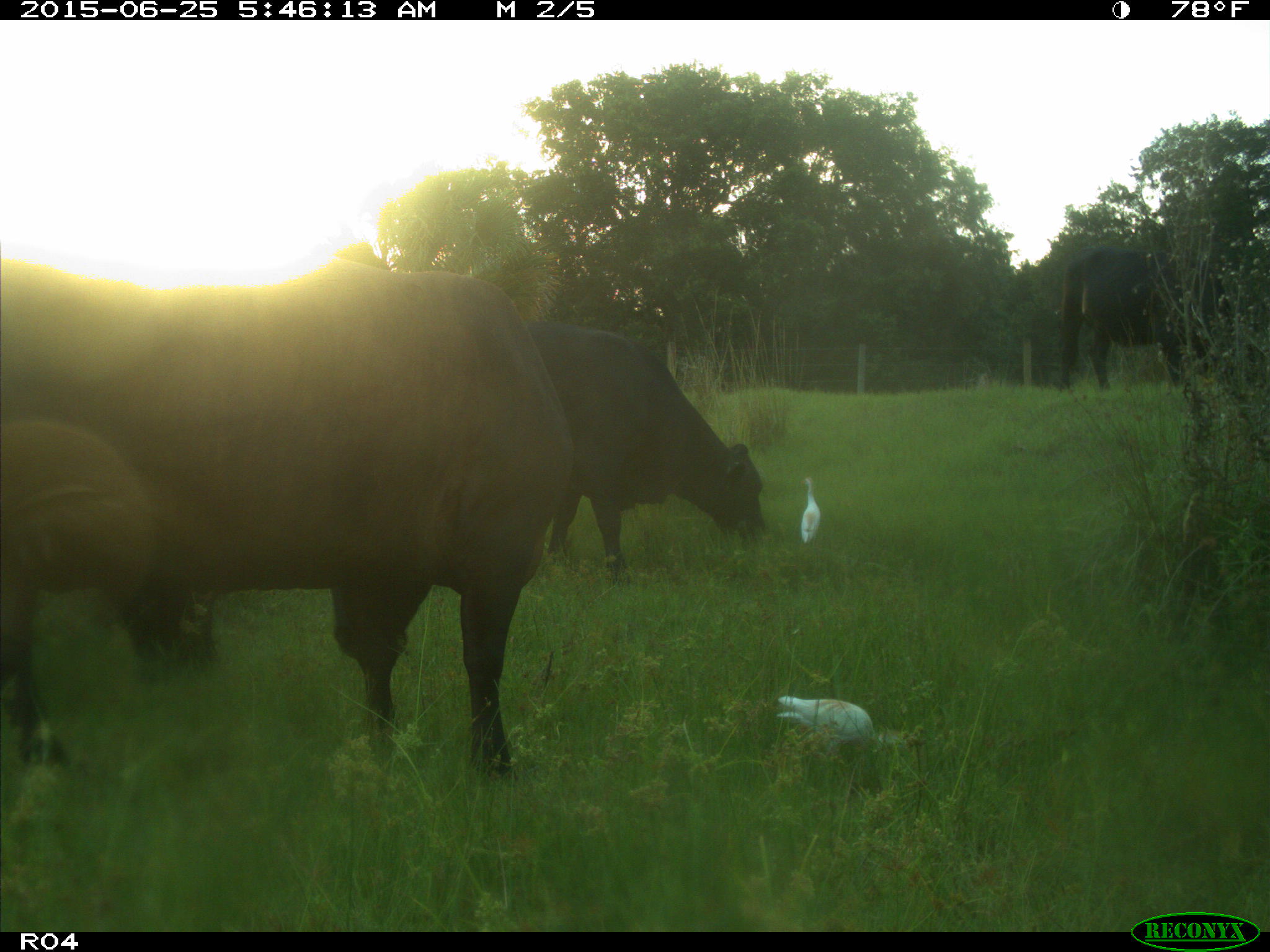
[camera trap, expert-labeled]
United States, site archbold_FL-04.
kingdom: Animalia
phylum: Chordata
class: Mammalia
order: Artiodactyla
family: Bovidae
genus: Bos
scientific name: Bos taurus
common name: domestic cow